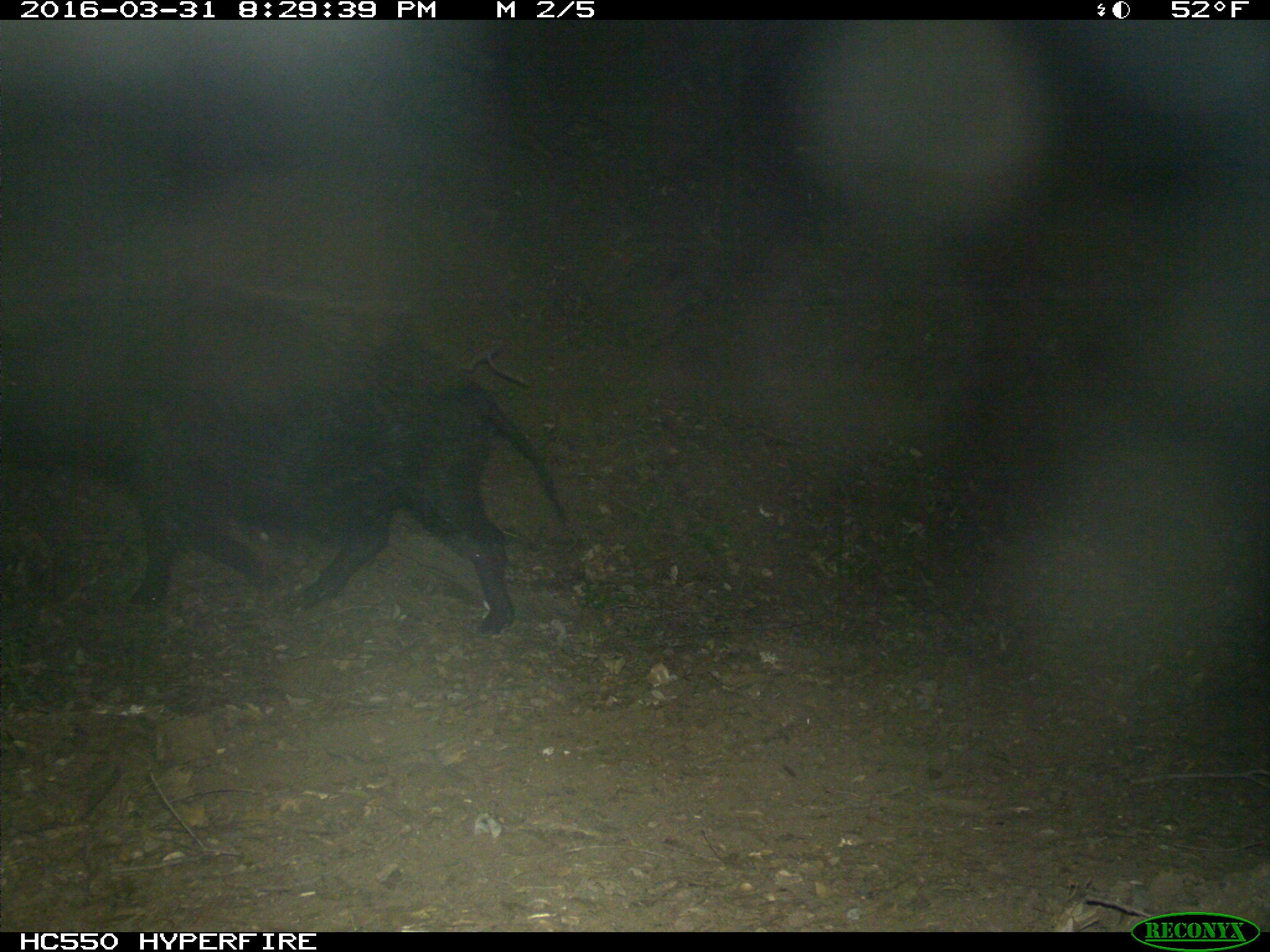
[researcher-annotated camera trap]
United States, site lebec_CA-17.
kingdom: Animalia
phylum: Chordata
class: Mammalia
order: Artiodactyla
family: Suidae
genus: Sus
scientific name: Sus scrofa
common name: wild boar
Sus scrofa (wild boar).